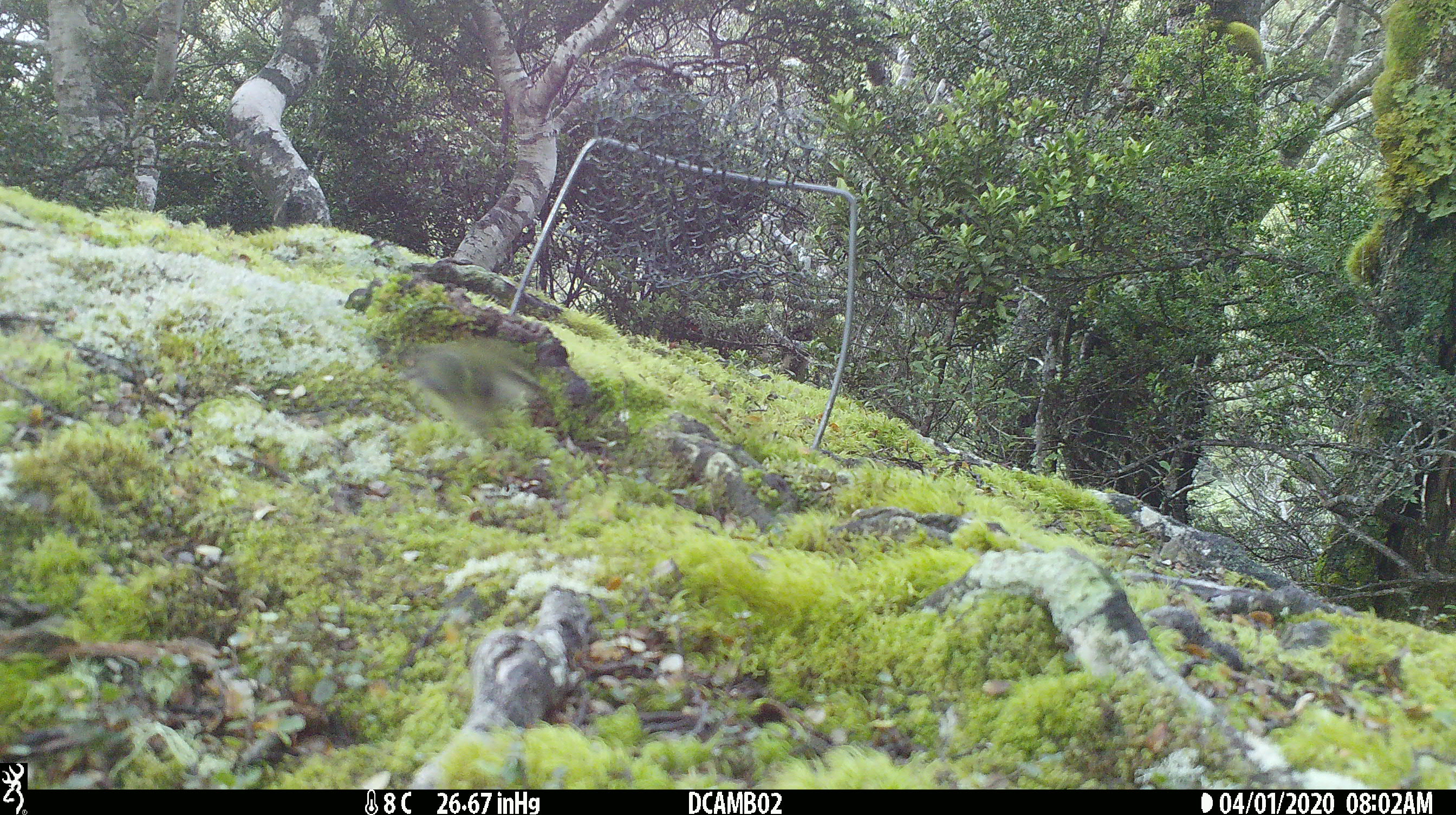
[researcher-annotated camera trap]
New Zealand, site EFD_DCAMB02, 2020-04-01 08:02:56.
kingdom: Animalia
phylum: Chordata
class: Aves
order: Passeriformes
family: Acanthisittidae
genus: Acanthisitta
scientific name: Acanthisitta chloris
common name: rifleman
Rifleman (Acanthisitta chloris).